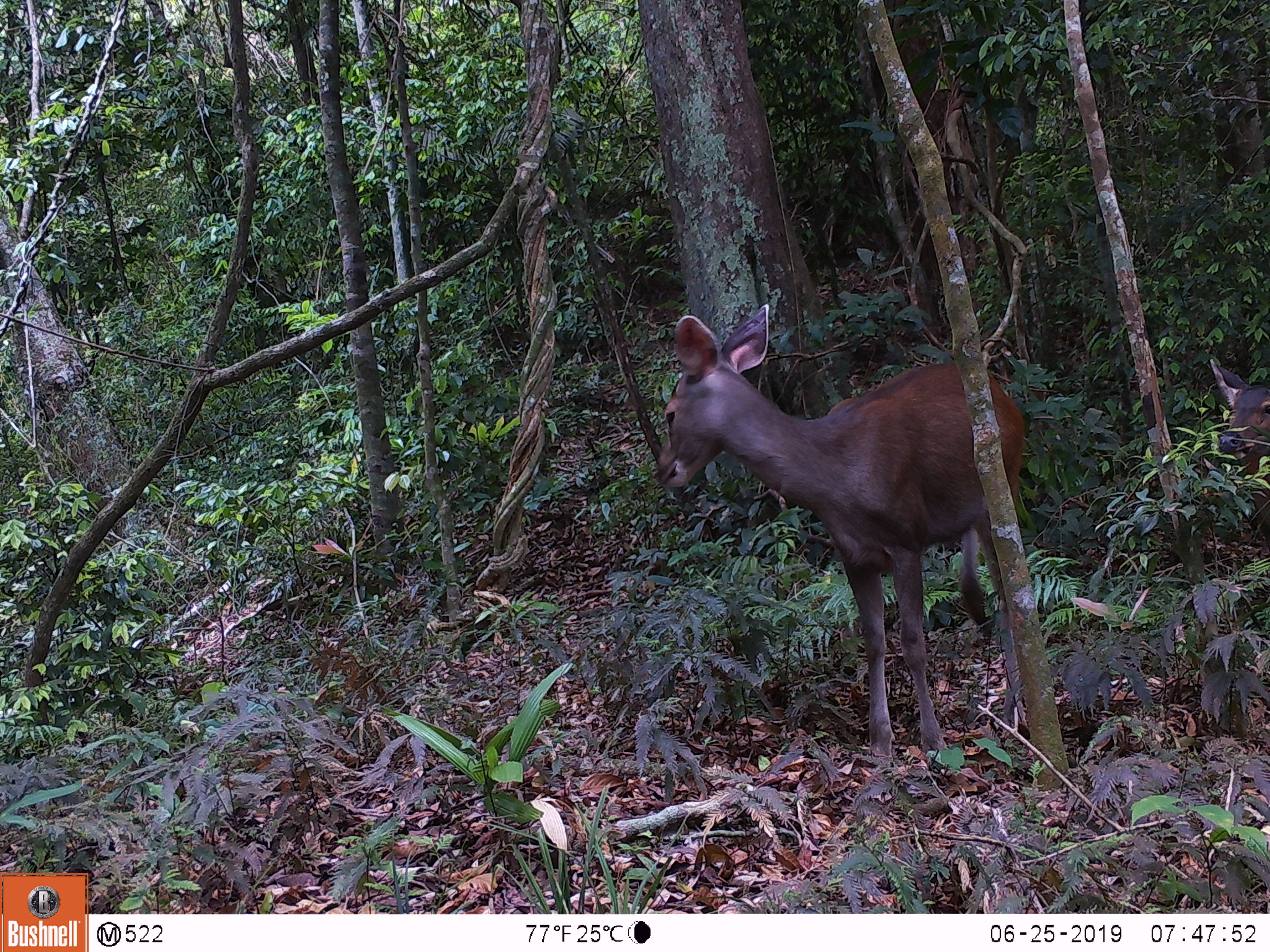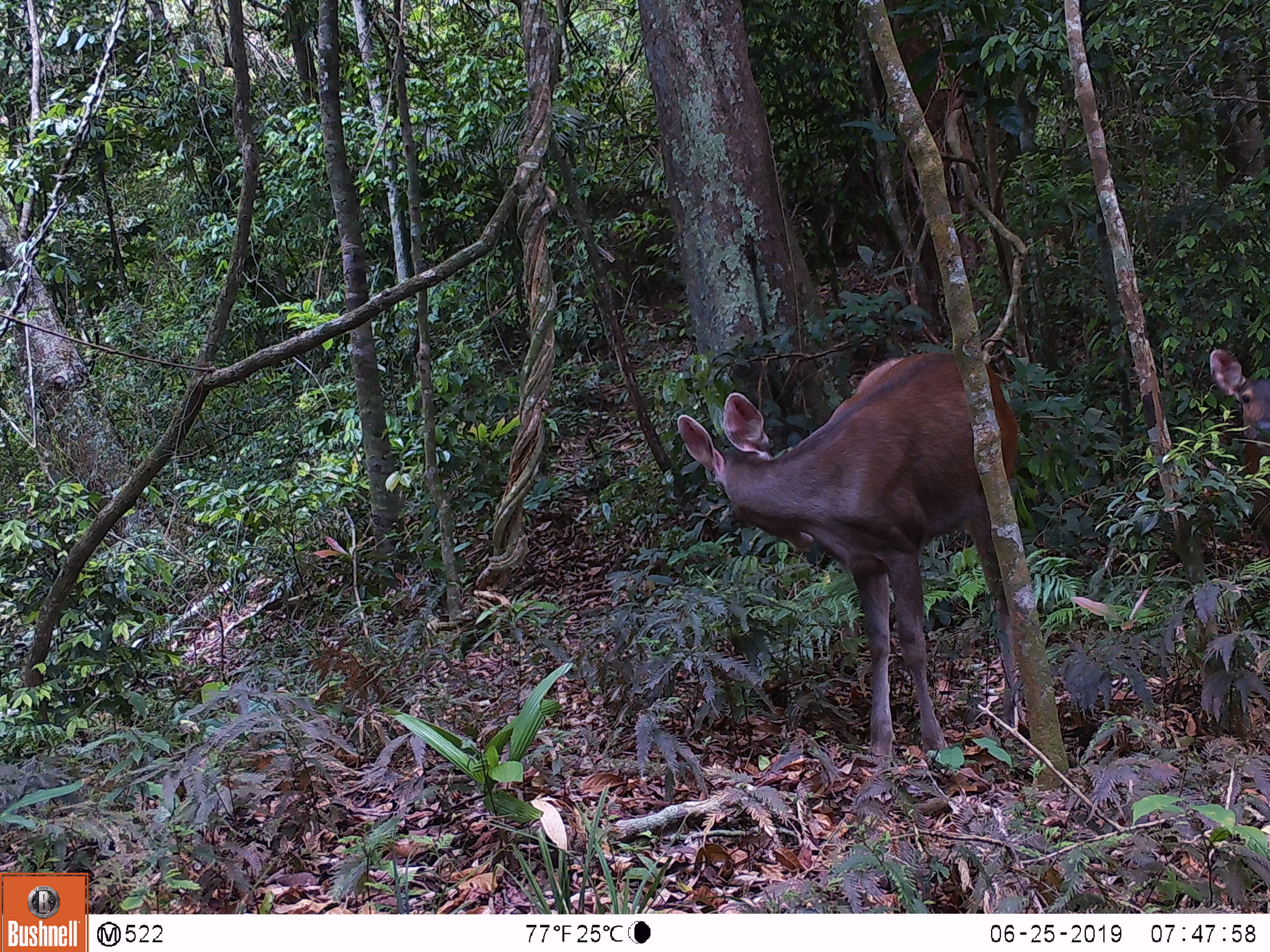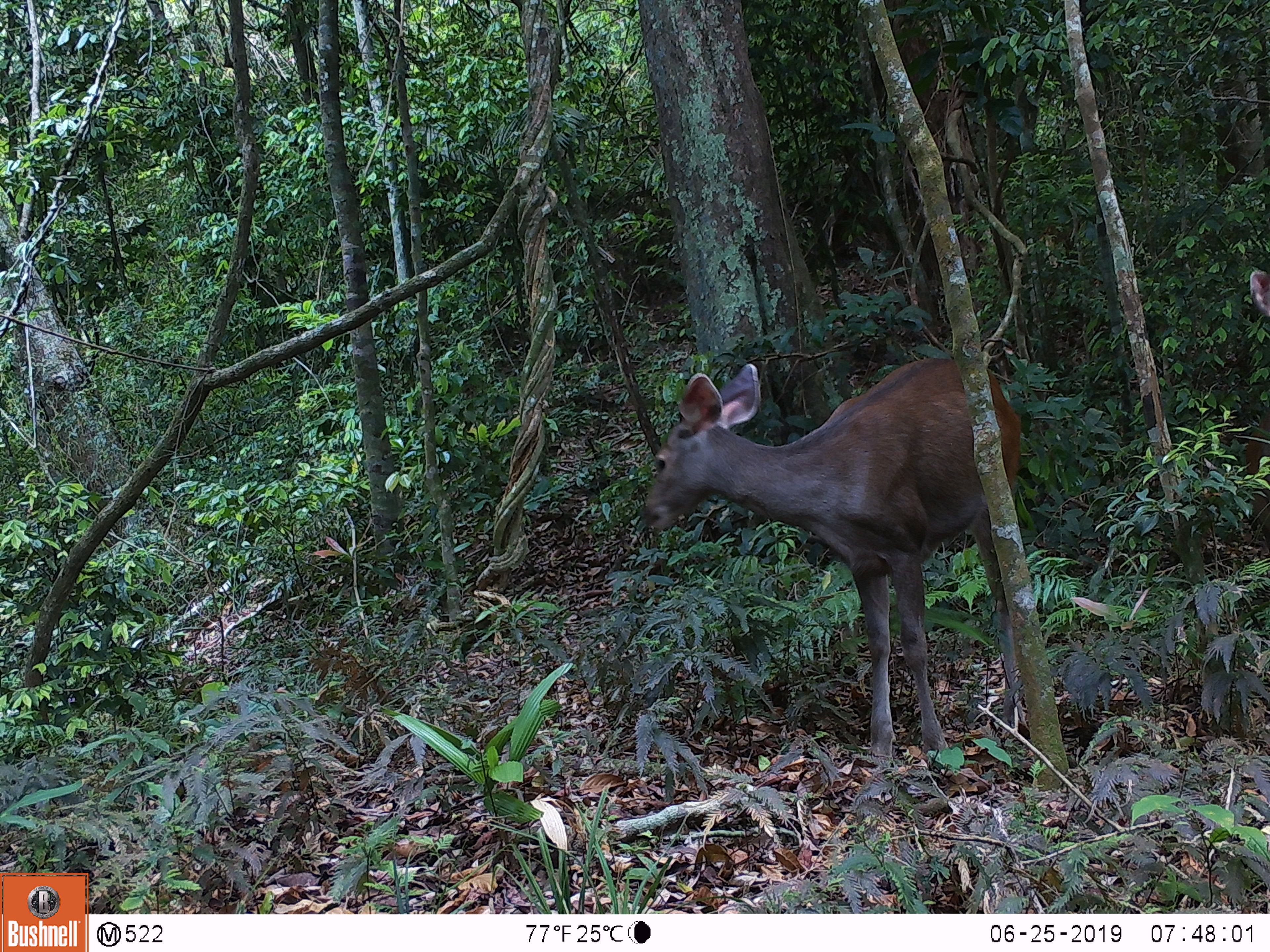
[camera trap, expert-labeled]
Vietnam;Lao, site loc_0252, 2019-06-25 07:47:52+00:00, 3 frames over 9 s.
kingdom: Animalia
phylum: Chordata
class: Mammalia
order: Artiodactyla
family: Cervidae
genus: Rusa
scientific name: Rusa unicolor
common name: sambar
Sambar (Rusa unicolor). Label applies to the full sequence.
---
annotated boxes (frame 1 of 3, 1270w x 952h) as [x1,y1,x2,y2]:
sambar: [649,303,1024,767]; [1206,352,1268,525]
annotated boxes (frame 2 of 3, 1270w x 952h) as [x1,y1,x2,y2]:
sambar: [675,350,1038,771]; [1205,344,1270,547]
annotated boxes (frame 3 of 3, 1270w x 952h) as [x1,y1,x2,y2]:
sambar: [641,353,1023,765]; [1246,267,1270,313]